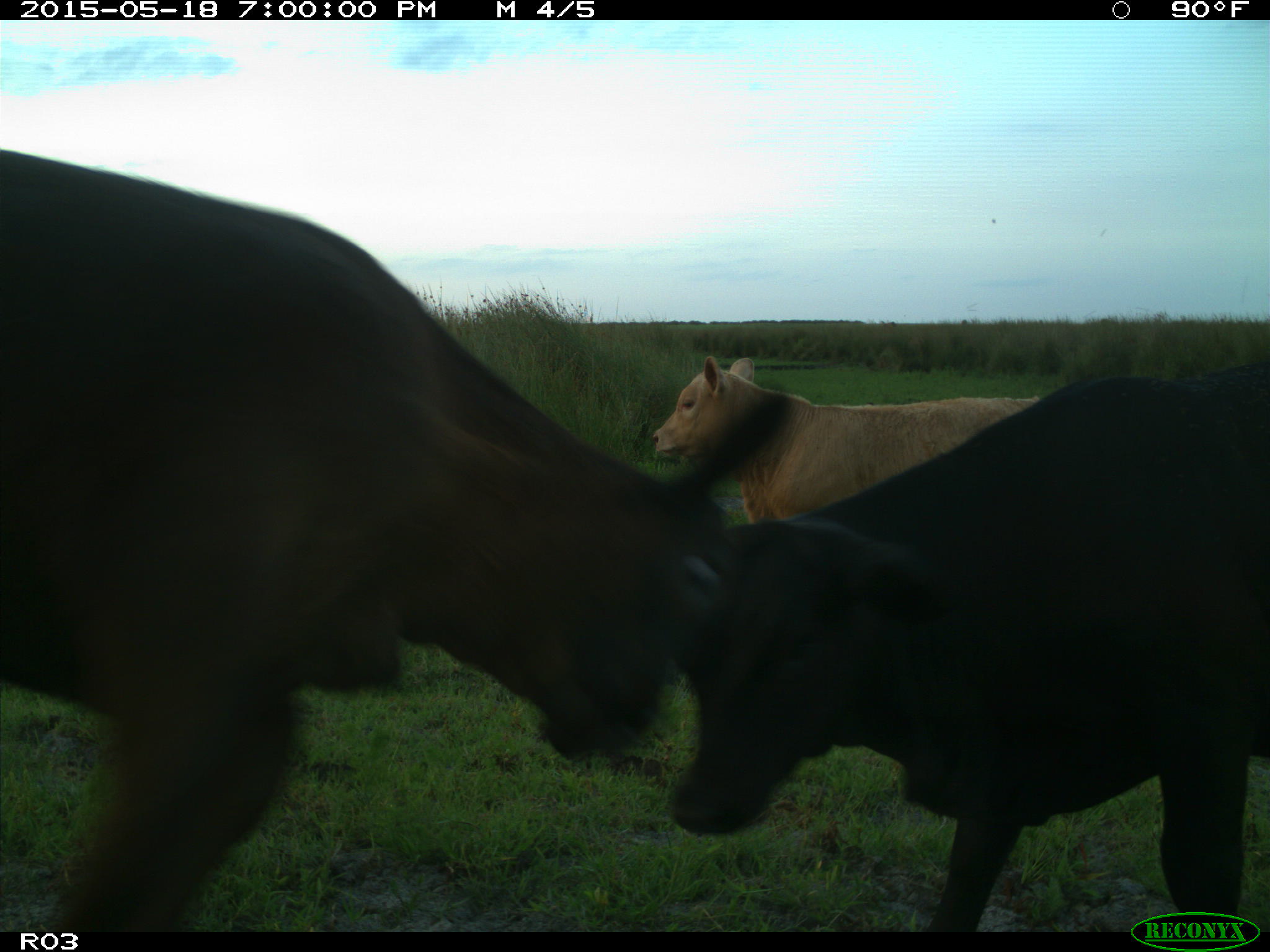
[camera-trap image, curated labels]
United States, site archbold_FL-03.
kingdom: Animalia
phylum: Chordata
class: Mammalia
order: Artiodactyla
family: Bovidae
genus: Bos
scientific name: Bos taurus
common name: domestic cow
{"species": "Bos taurus (domestic cow)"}